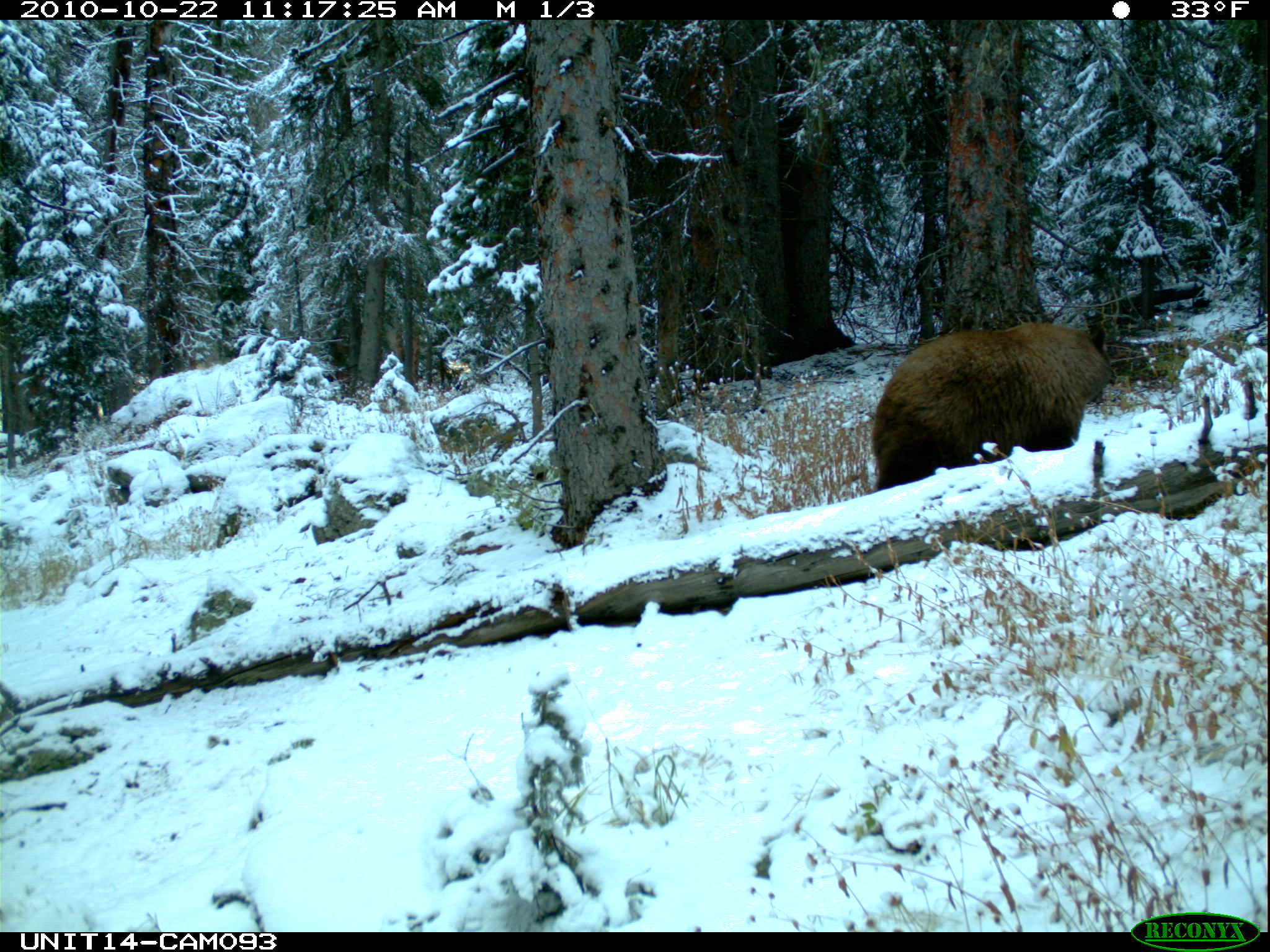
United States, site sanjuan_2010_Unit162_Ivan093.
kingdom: Animalia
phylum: Chordata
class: Mammalia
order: Carnivora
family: Ursidae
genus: Ursus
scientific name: Ursus americanus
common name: american black bear